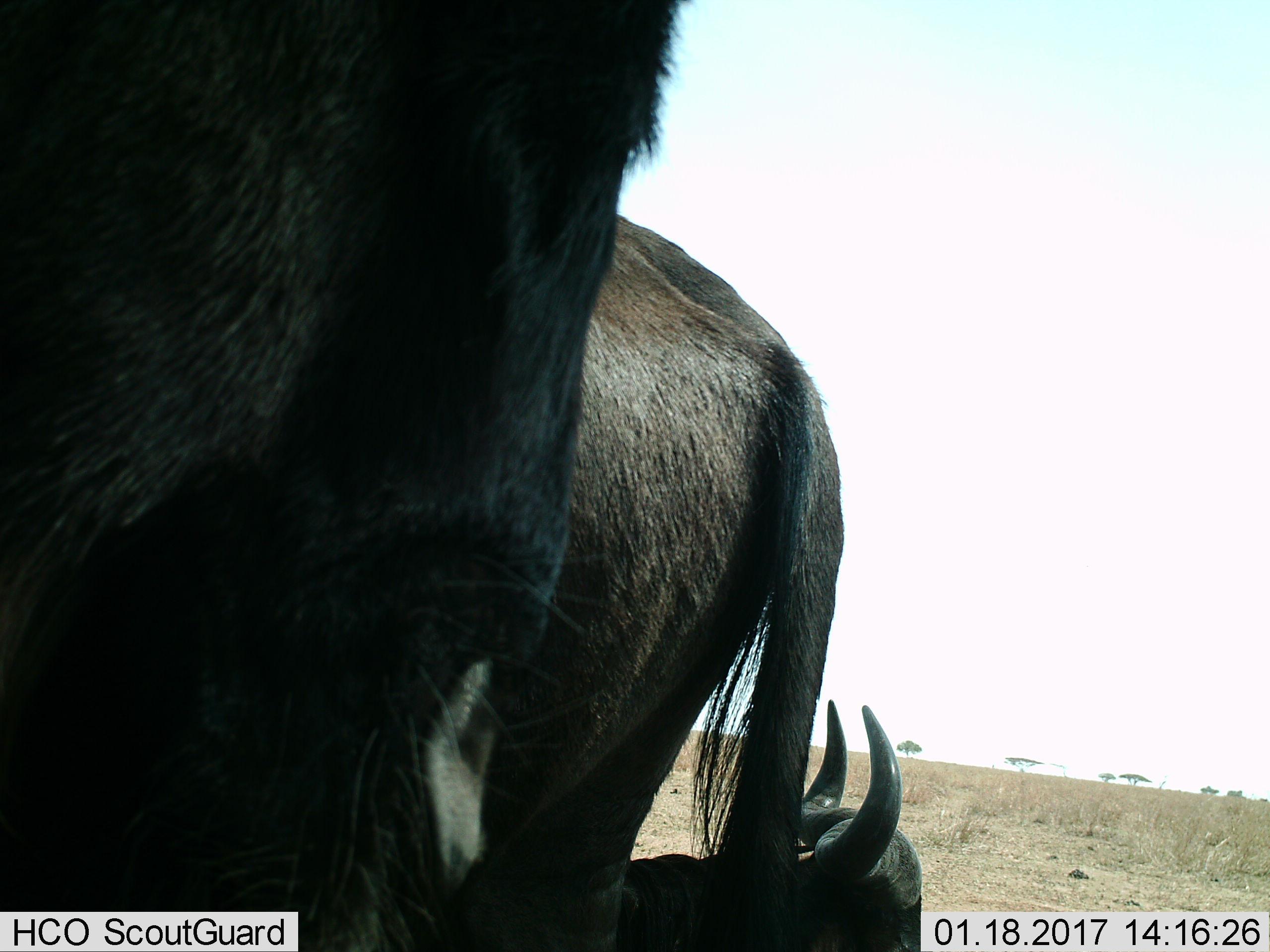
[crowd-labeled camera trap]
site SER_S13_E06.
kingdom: Animalia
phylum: Chordata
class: Mammalia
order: Artiodactyla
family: Bovidae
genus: Connochaetes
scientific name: Connochaetes taurinus taurinus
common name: blue wildebeest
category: wildebeestblue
Wildebeestblue (blue wildebeest) (Connochaetes taurinus taurinus), count 3. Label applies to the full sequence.